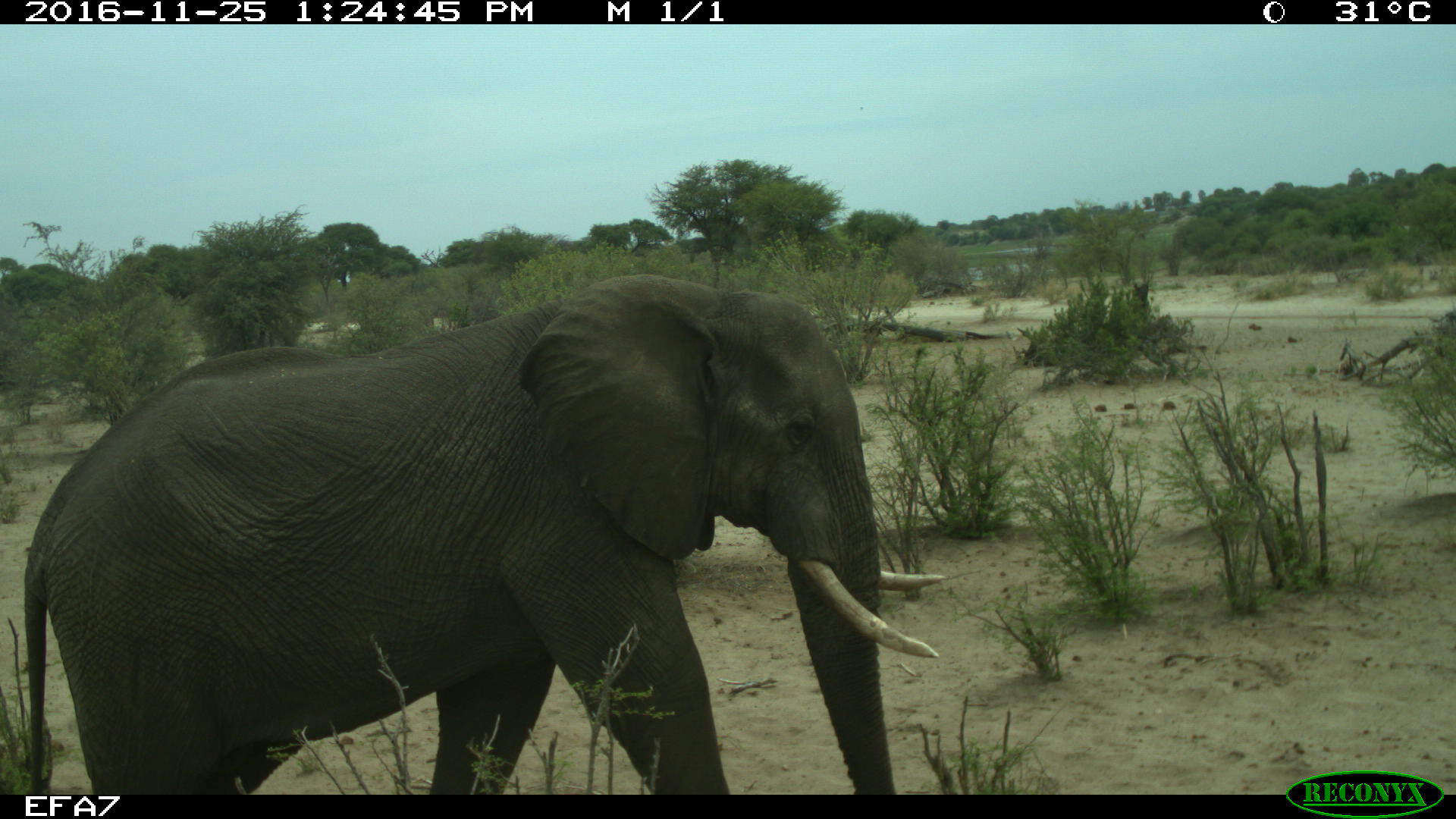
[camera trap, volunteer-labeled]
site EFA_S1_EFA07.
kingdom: Animalia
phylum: Chordata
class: Mammalia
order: Proboscidea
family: Elephantidae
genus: Loxodonta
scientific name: Loxodonta africana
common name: african bush elephant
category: elephant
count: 1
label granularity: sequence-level